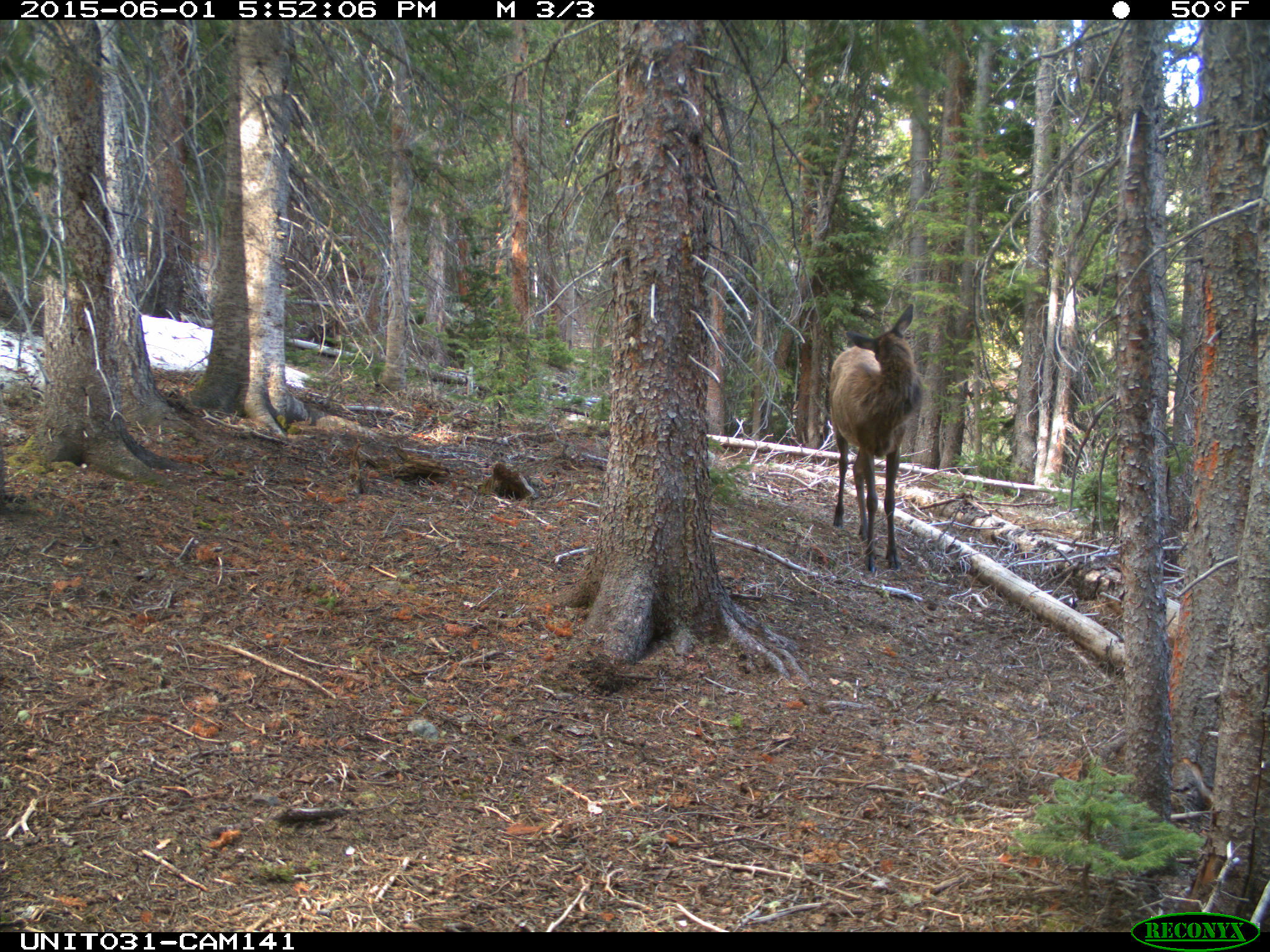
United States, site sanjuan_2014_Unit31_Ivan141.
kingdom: Animalia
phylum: Chordata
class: Mammalia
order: Artiodactyla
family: Cervidae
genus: Cervus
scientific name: Cervus elaphus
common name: red deer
Cervus elaphus (red deer).